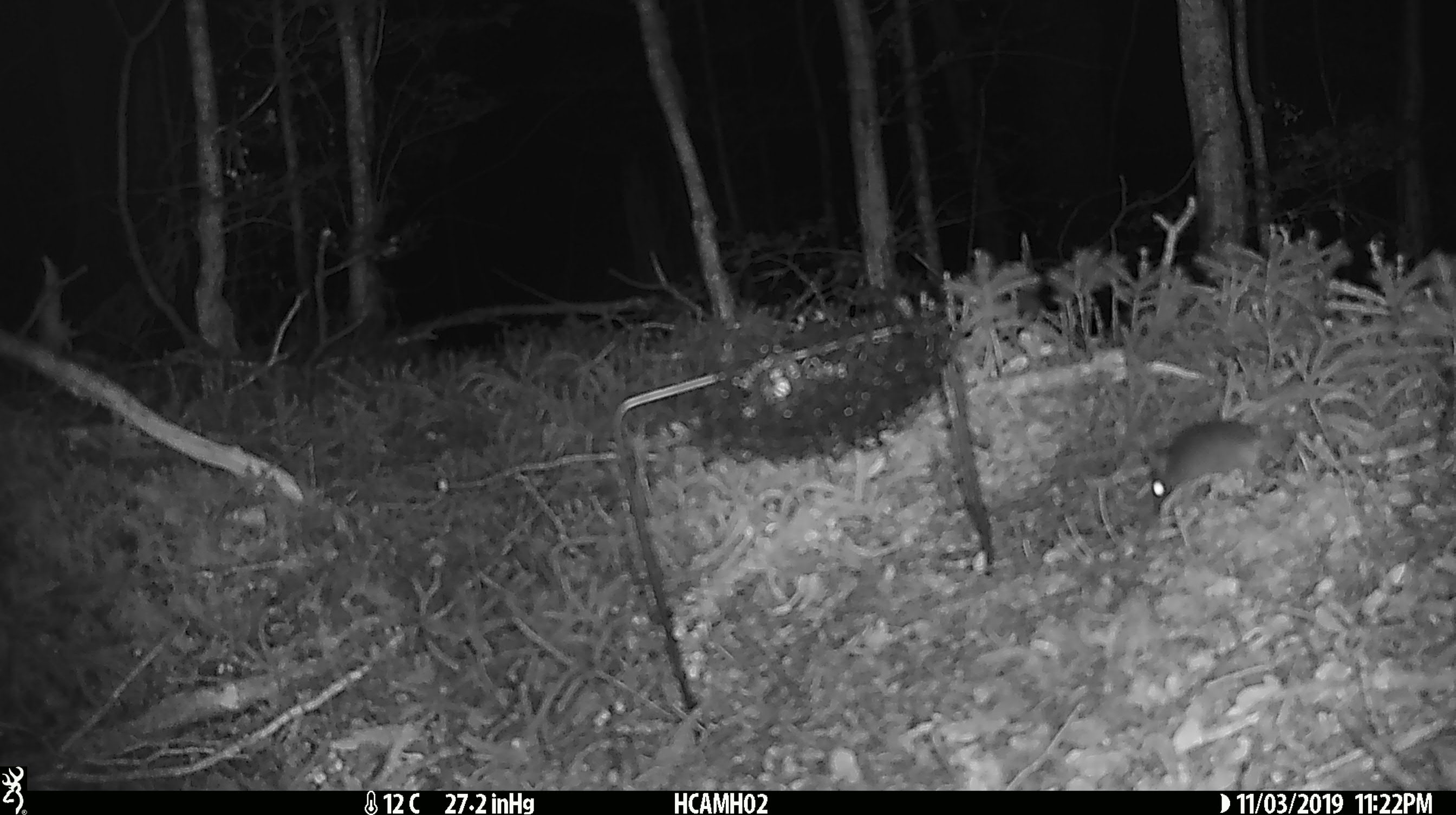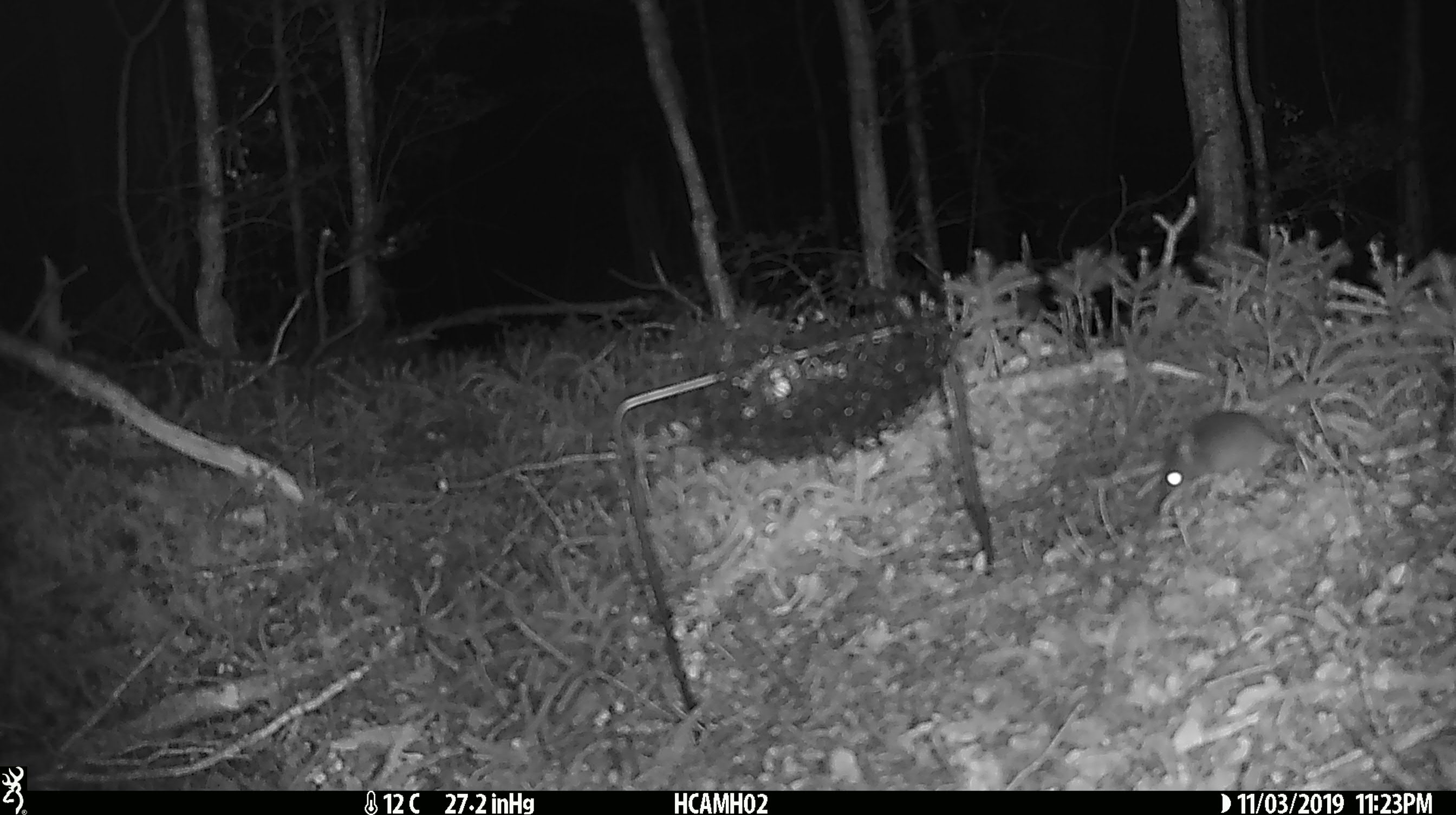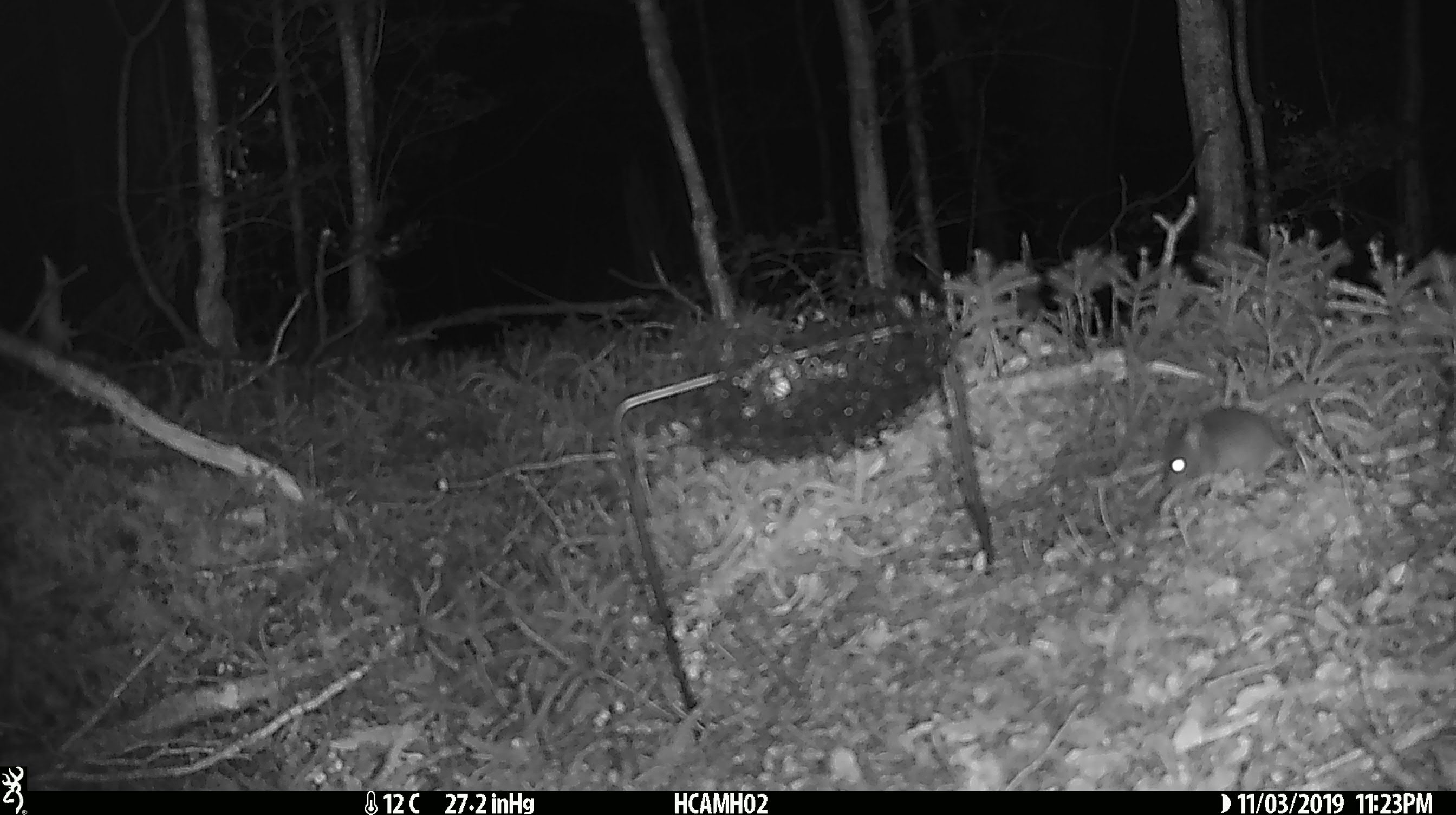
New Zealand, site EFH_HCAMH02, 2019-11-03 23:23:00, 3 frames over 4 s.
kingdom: Animalia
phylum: Chordata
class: Mammalia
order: Rodentia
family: Muridae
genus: Mus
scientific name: Mus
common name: mouse